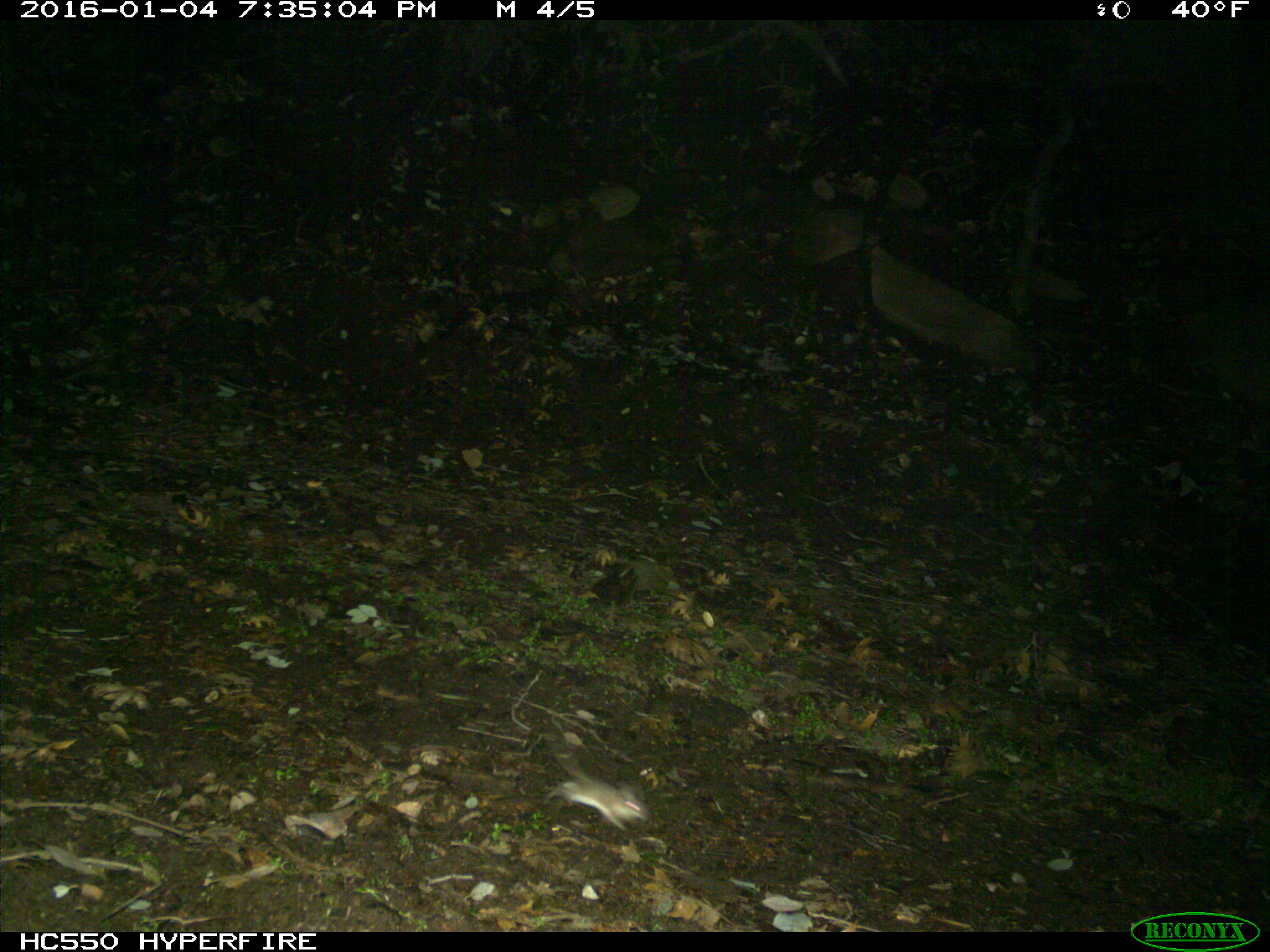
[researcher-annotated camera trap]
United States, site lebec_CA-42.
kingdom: Animalia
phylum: Chordata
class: Mammalia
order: Rodentia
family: Cricetidae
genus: Peromyscus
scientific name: Peromyscus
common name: deermice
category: unidentified deer mouse